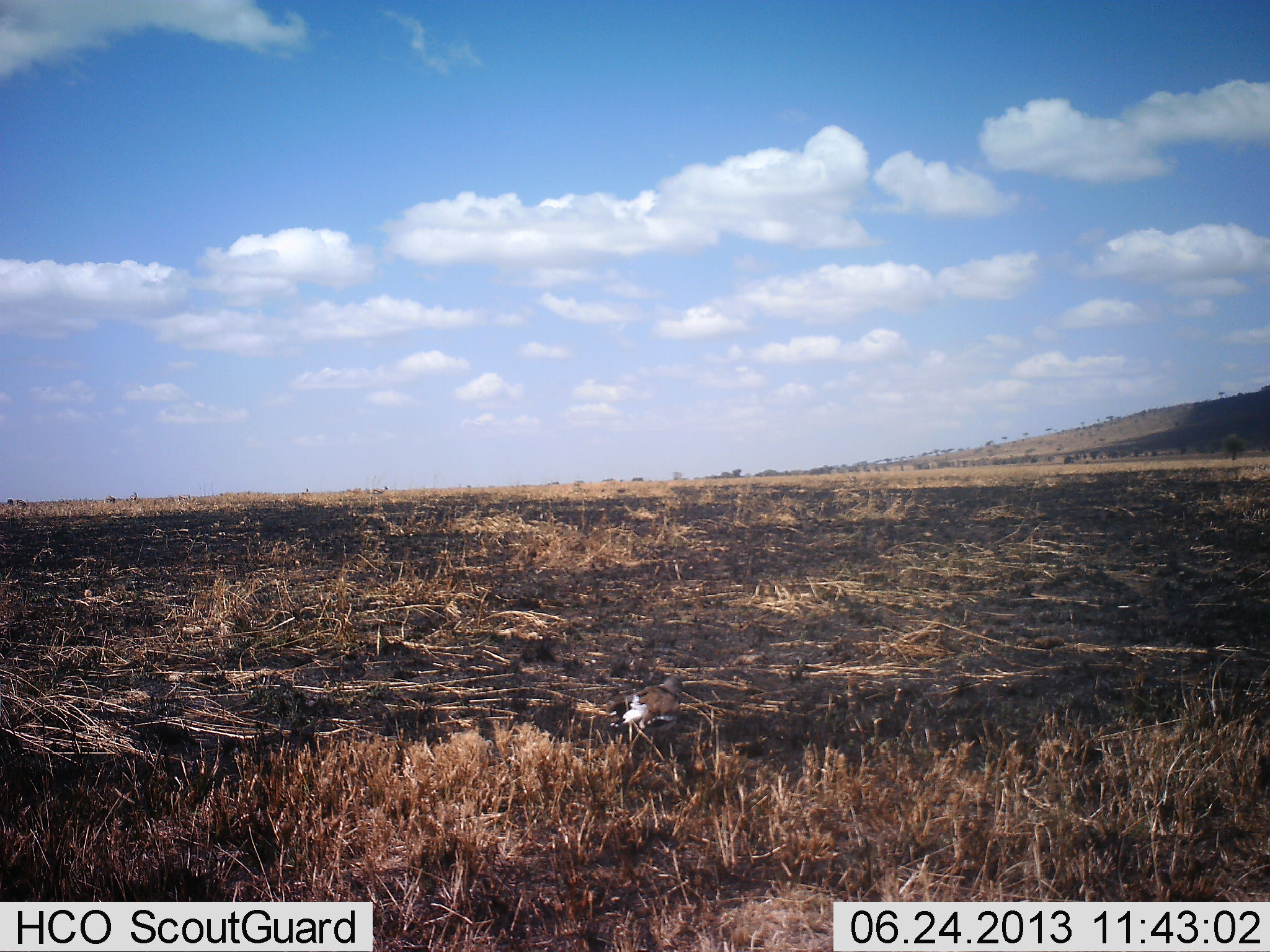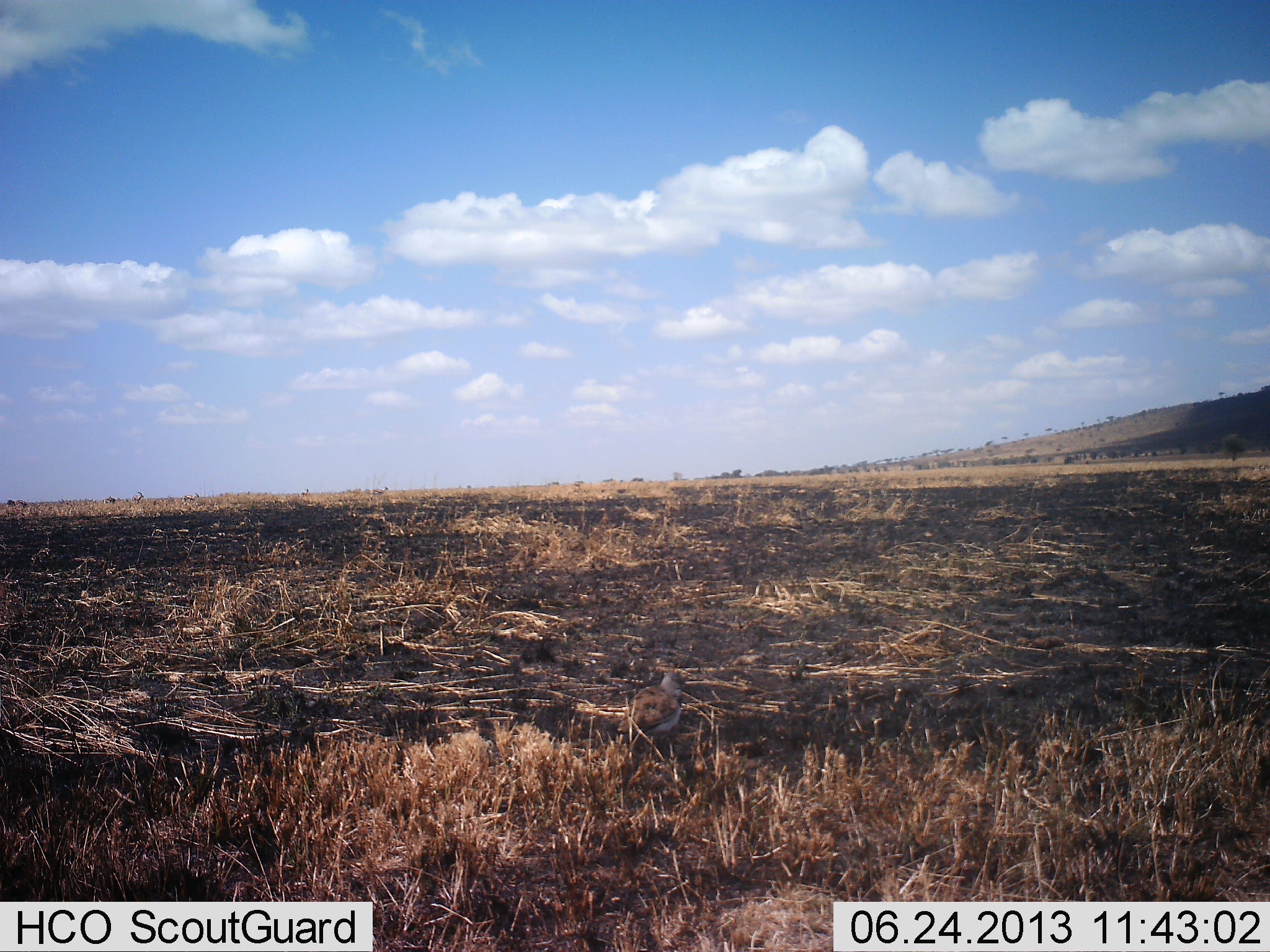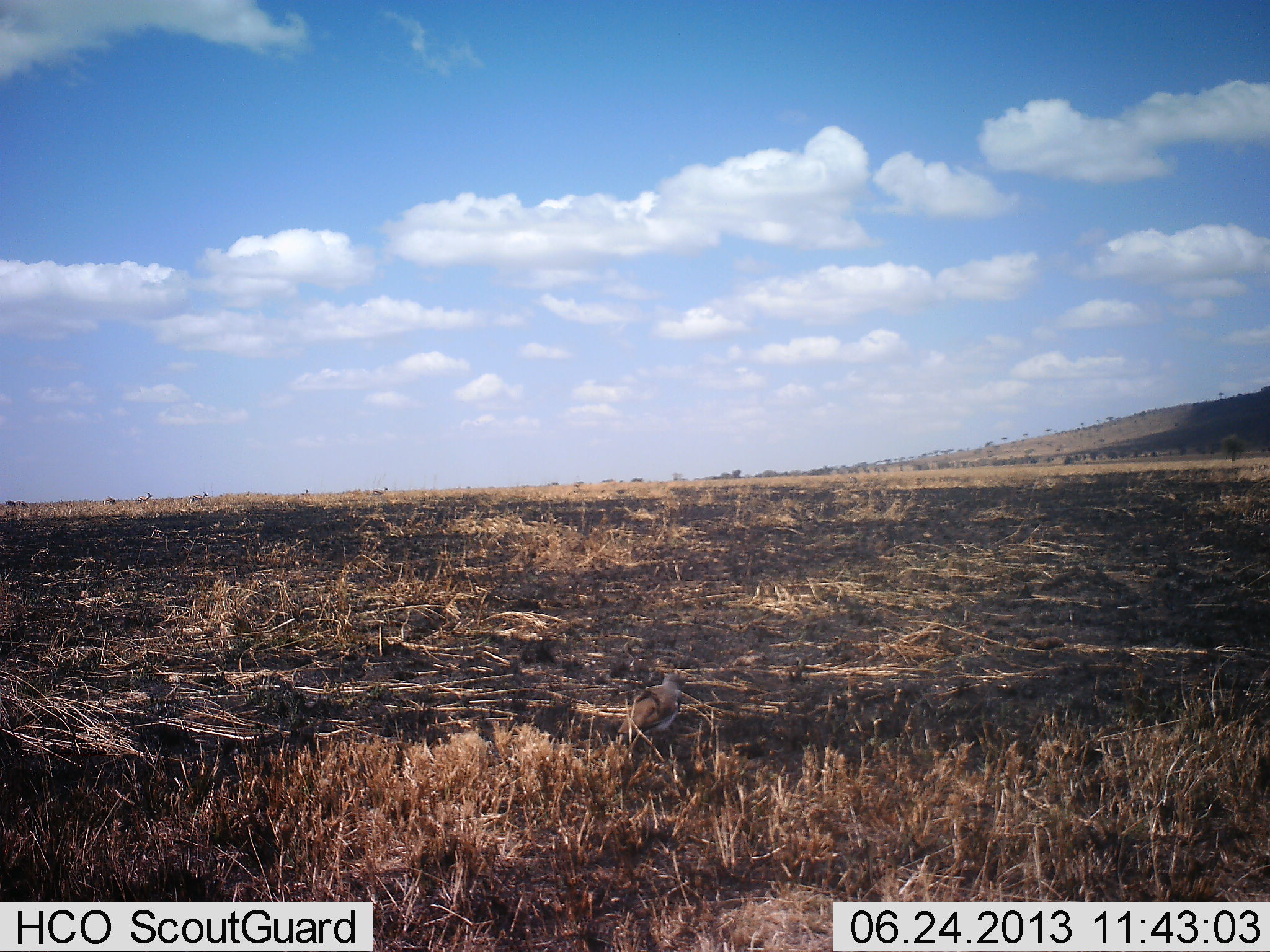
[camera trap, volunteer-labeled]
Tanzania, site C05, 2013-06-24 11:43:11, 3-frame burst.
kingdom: Animalia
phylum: Chordata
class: Aves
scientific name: Aves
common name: bird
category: otherbird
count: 1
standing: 64%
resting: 18%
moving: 18%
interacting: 0%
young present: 0%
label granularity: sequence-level